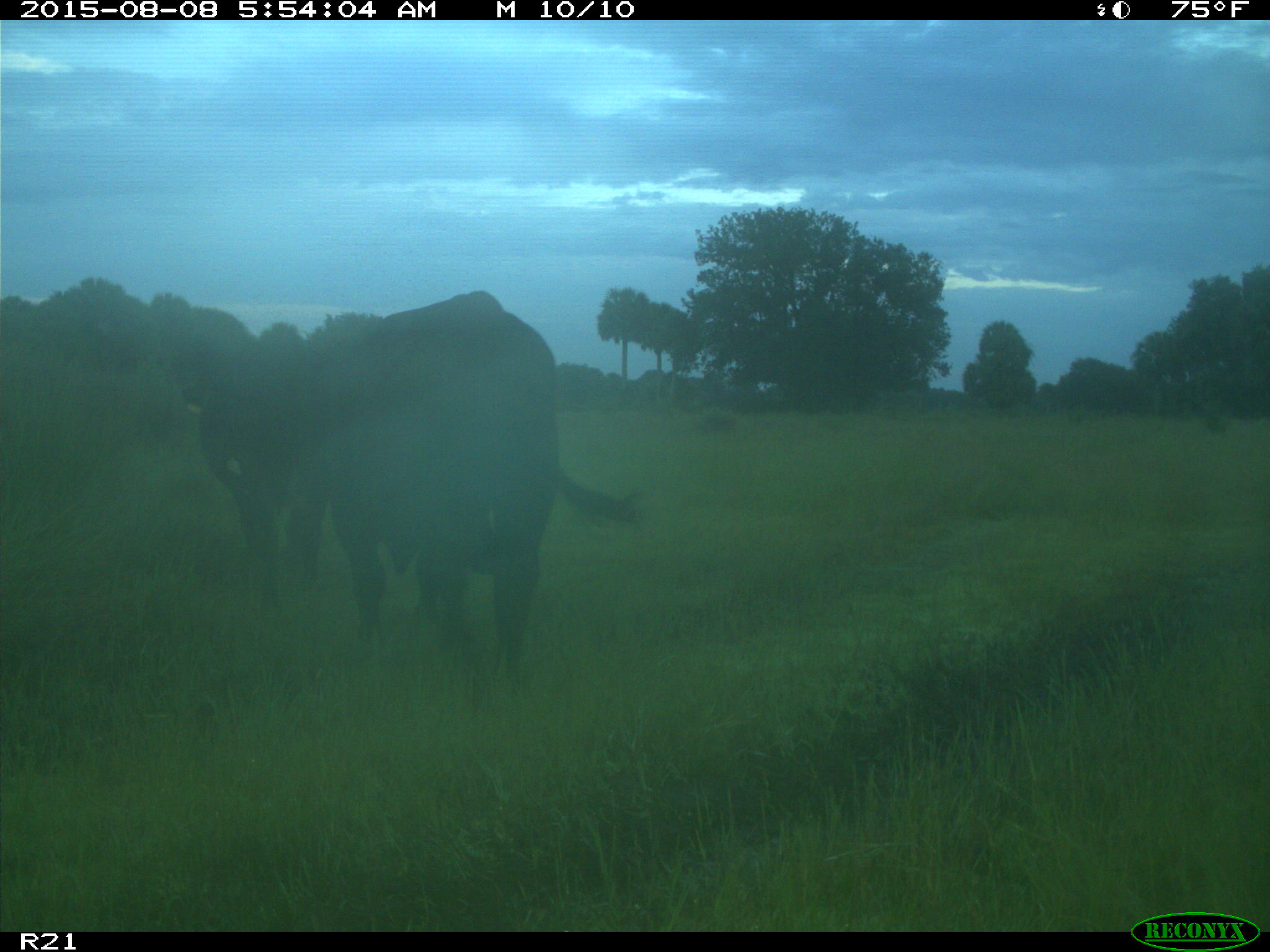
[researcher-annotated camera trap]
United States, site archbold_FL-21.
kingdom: Animalia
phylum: Chordata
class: Mammalia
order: Artiodactyla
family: Bovidae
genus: Bos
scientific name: Bos taurus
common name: domestic cow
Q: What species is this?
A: Bos taurus (domestic cow).